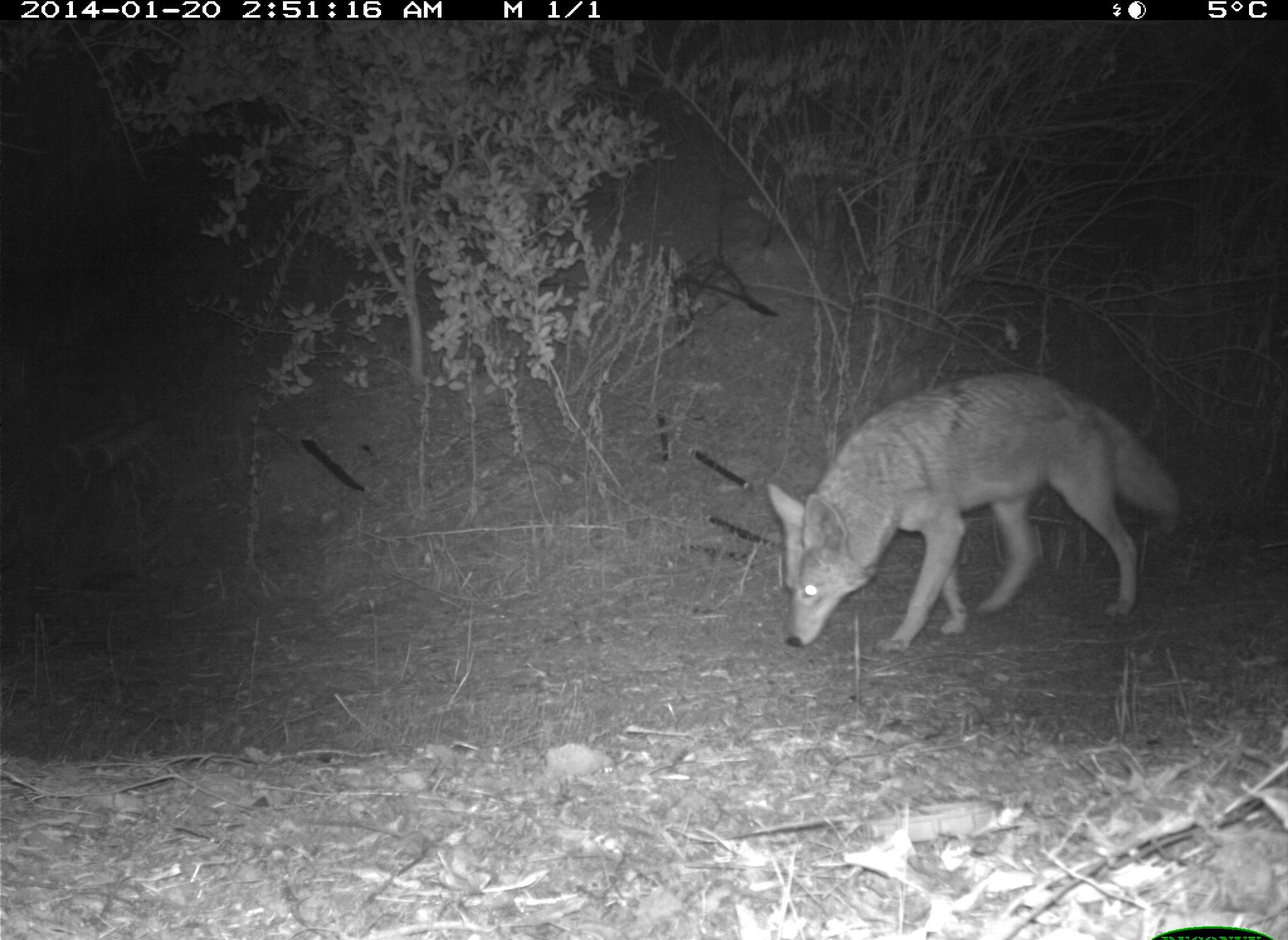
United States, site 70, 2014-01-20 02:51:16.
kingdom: Animalia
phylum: Chordata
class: Mammalia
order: Carnivora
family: Canidae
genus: Canis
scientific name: Canis latrans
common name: coyote